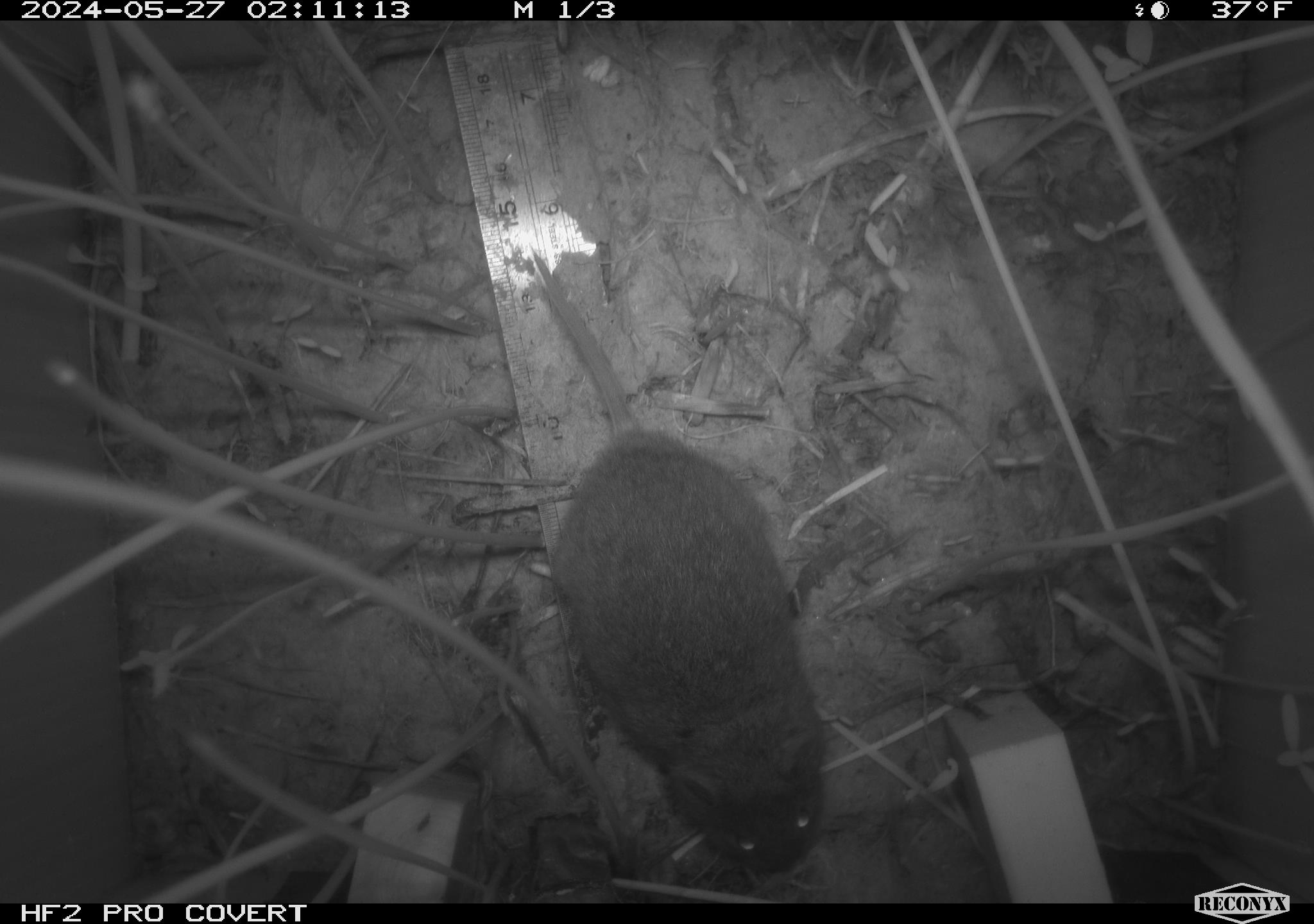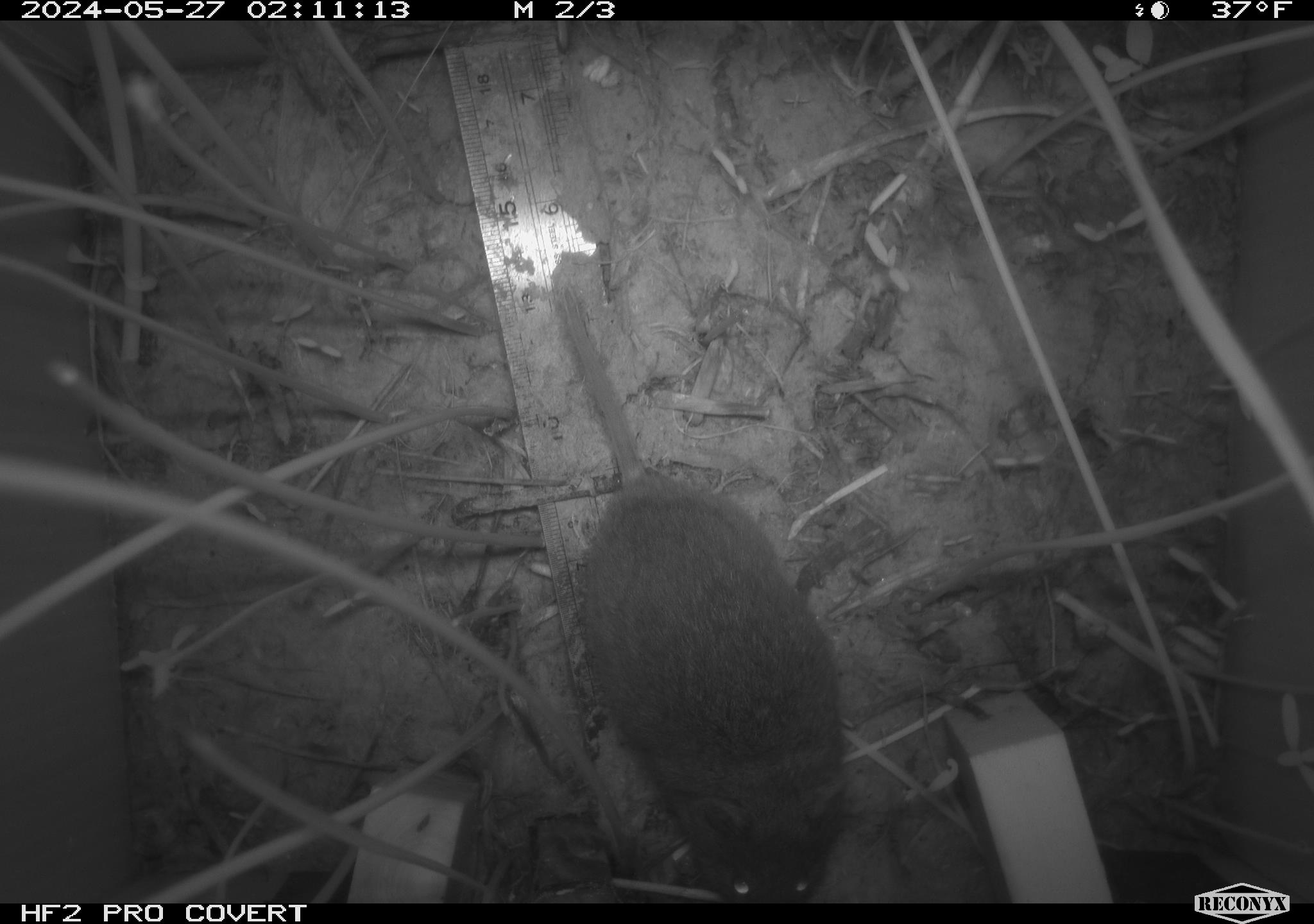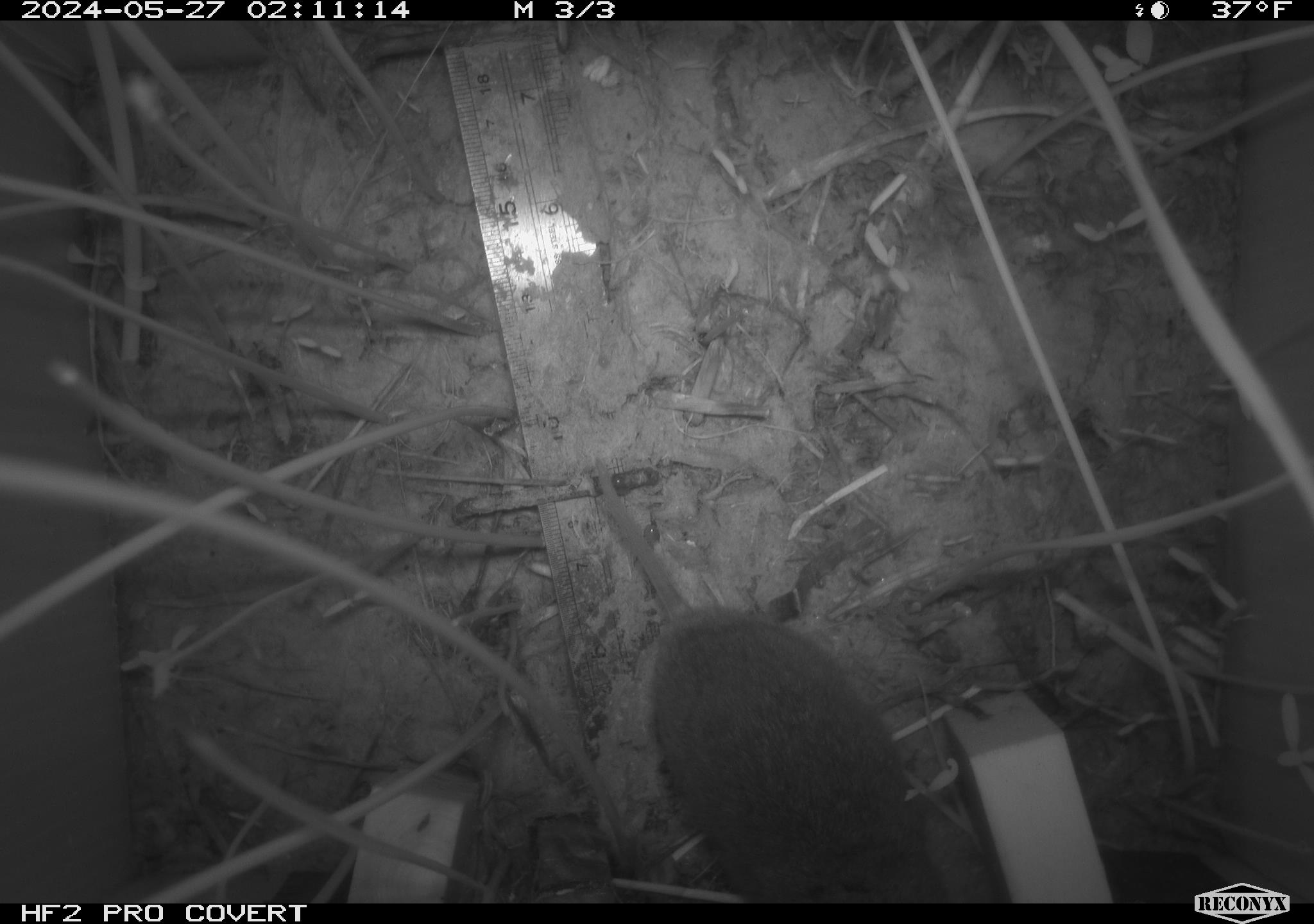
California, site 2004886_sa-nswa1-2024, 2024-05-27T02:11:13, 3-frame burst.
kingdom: Animalia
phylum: Chordata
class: Mammalia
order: Rodentia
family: Cricetidae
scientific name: Arvicolinae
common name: voles, lemmings, and muskrats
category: arvicolinae subfamily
Arvicolinae subfamily (voles, lemmings, and muskrats) (Arvicolinae).